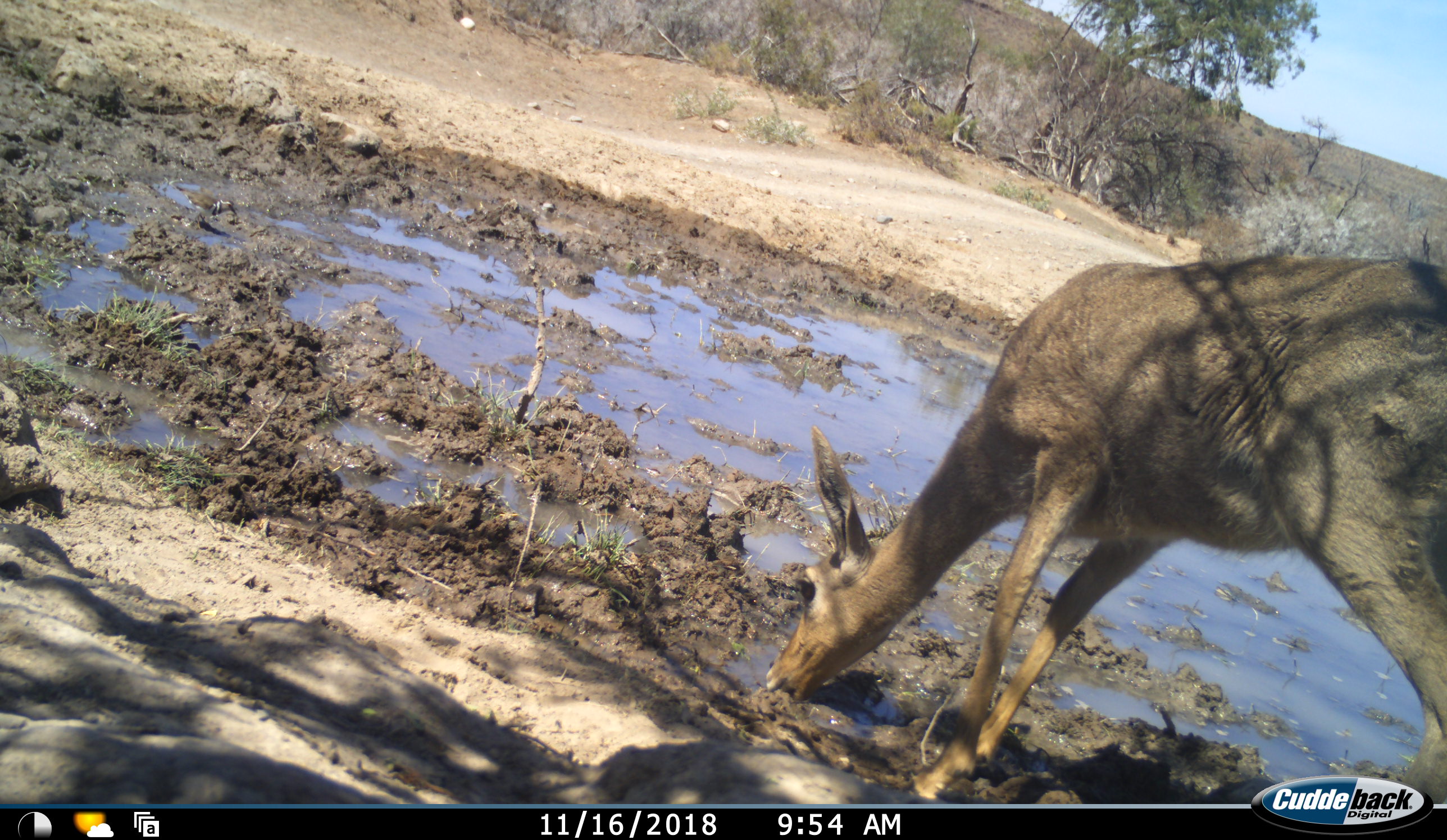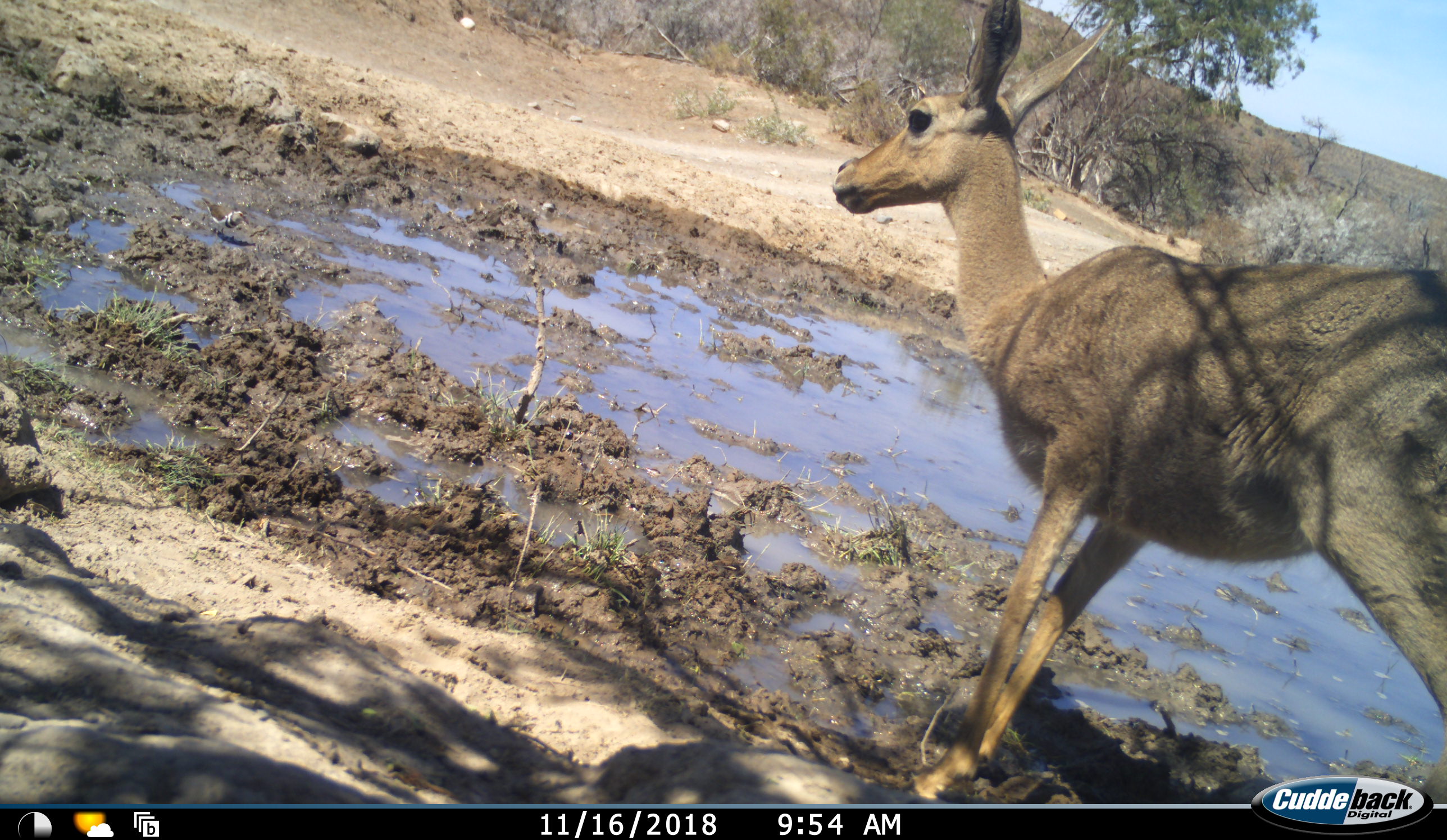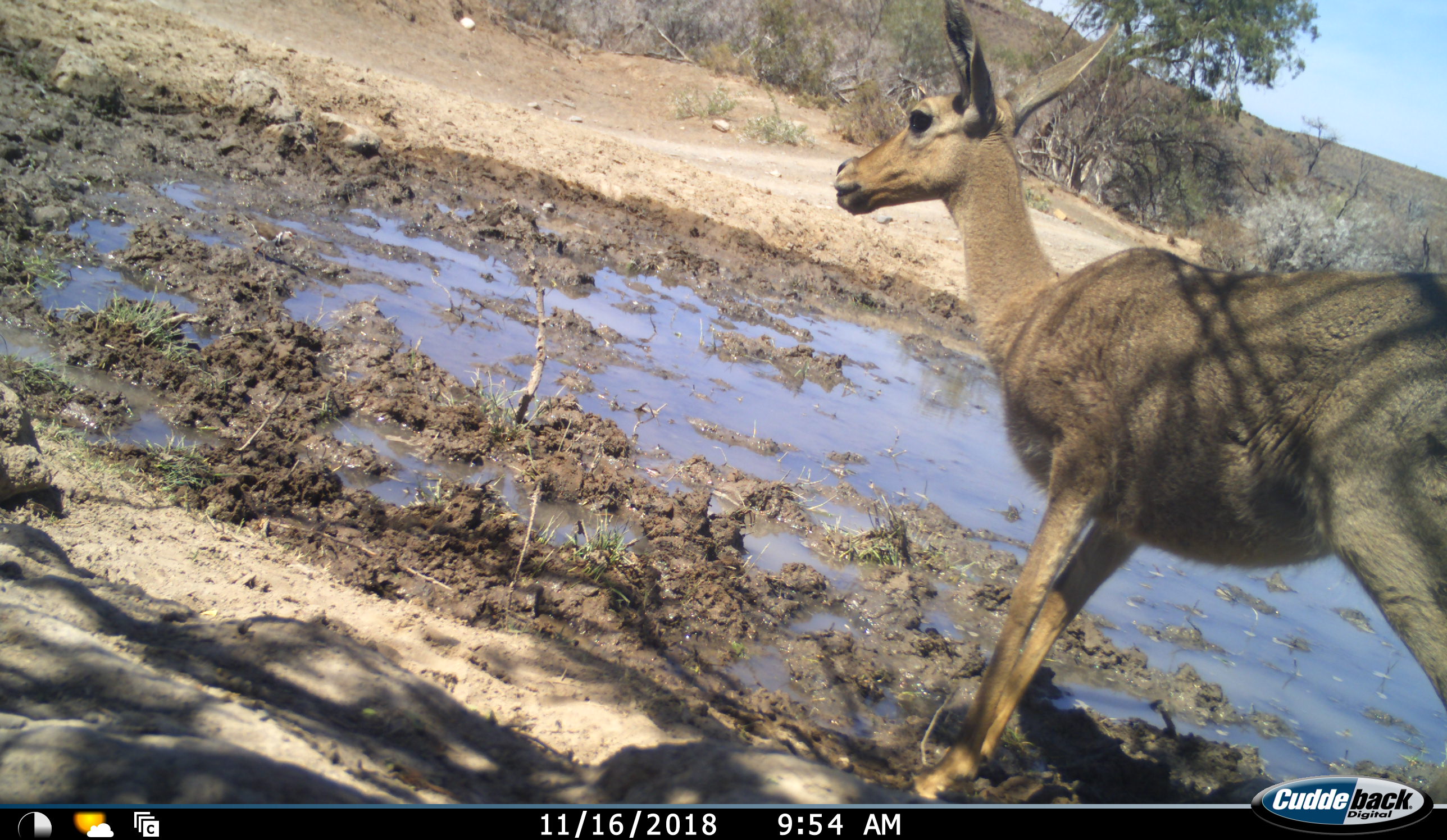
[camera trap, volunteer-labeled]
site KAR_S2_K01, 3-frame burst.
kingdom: Animalia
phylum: Chordata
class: Mammalia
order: Artiodactyla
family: Bovidae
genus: Pelea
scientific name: Pelea capreolus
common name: grey rhebok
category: rhebokgrey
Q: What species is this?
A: Rhebokgrey (grey rhebok) (Pelea capreolus).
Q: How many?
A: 1.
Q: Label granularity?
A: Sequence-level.